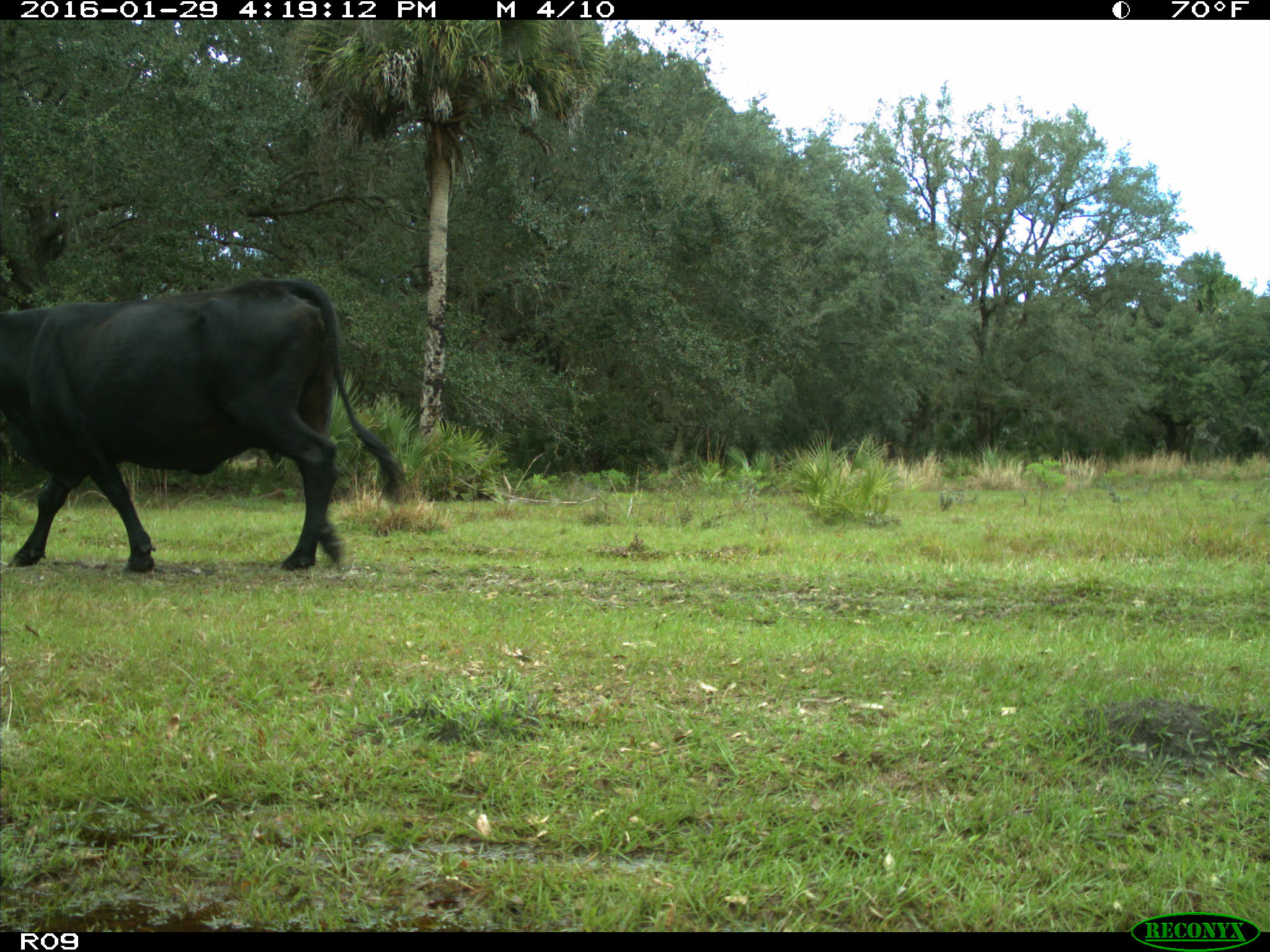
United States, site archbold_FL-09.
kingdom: Animalia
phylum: Chordata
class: Mammalia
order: Artiodactyla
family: Bovidae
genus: Bos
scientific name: Bos taurus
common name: domestic cow